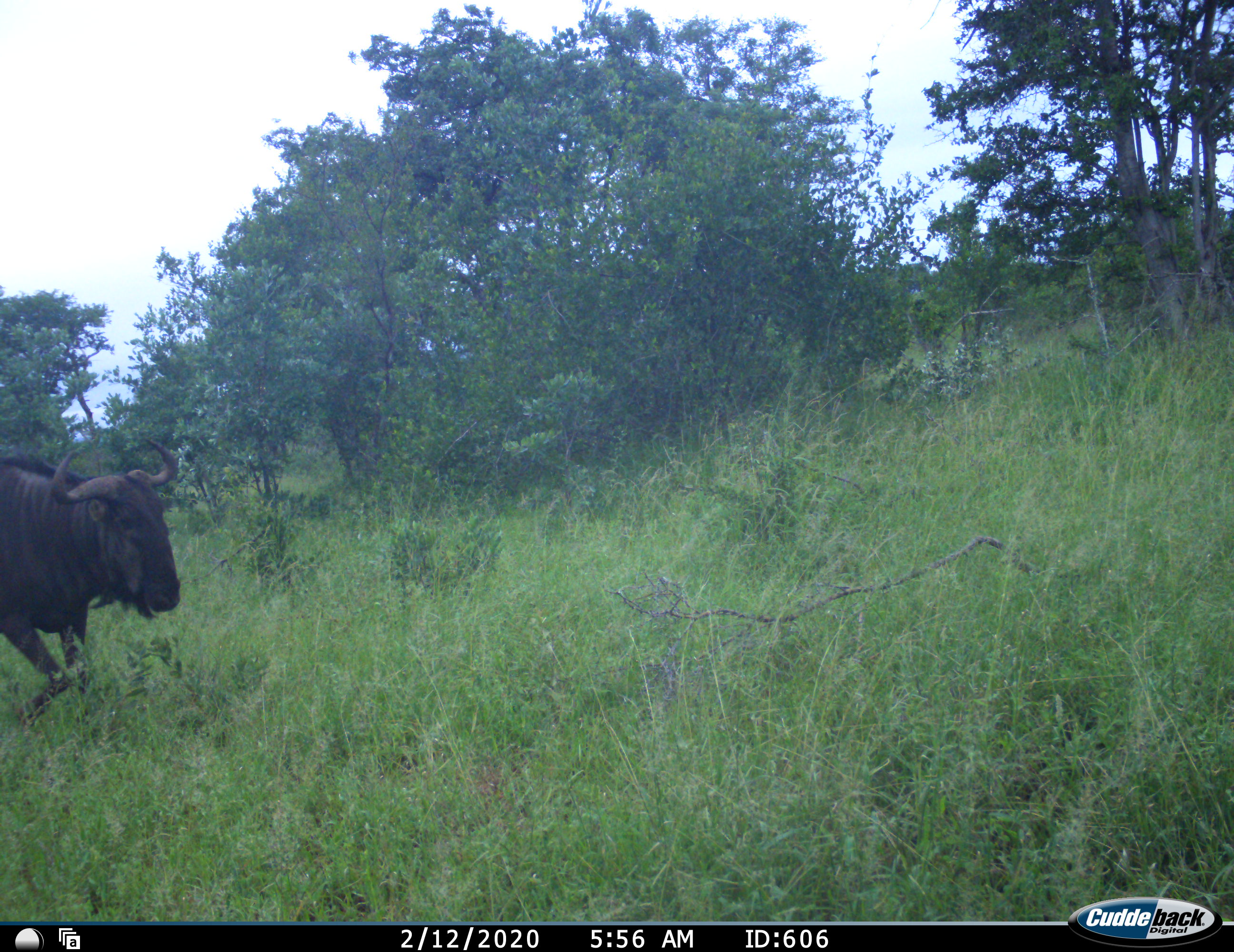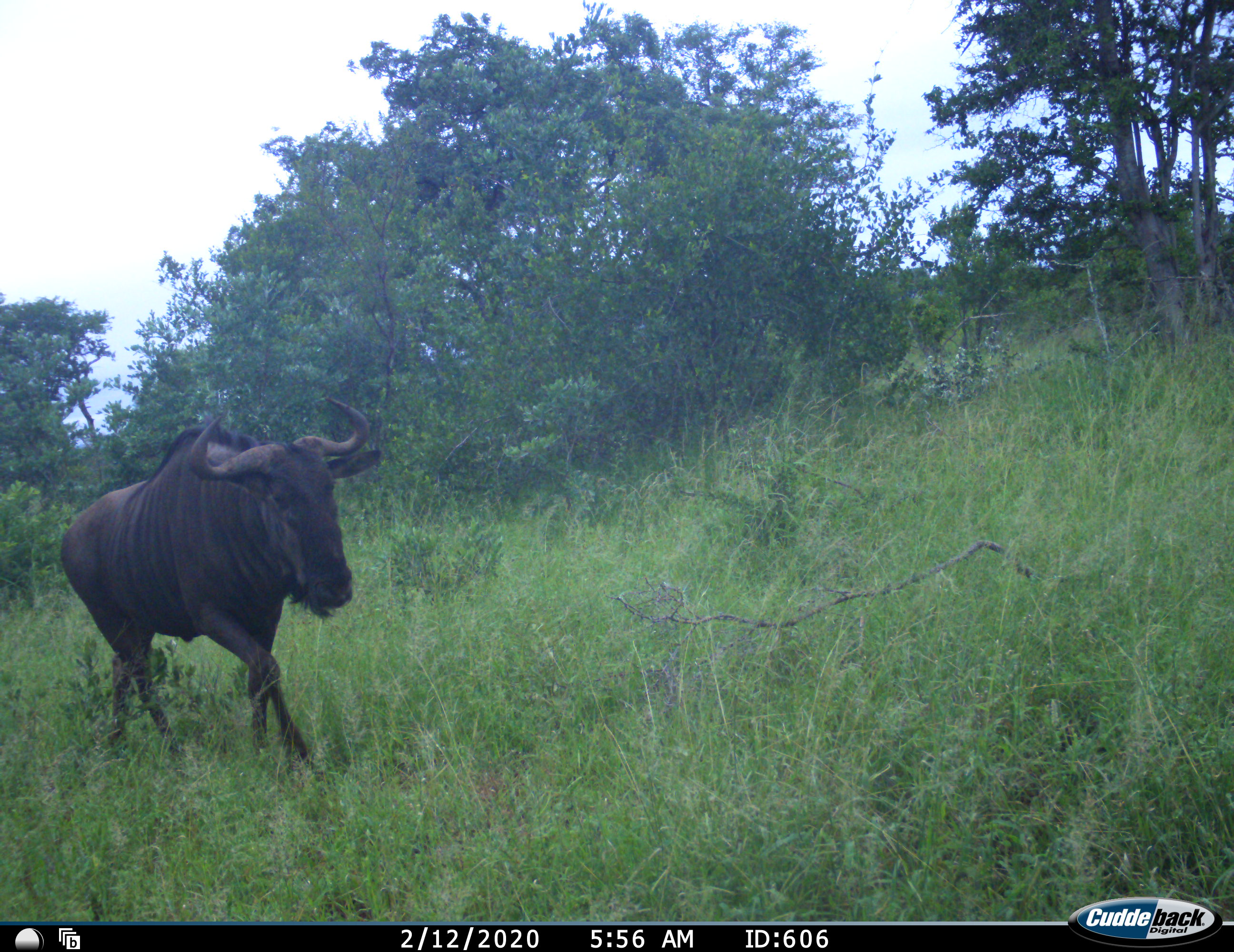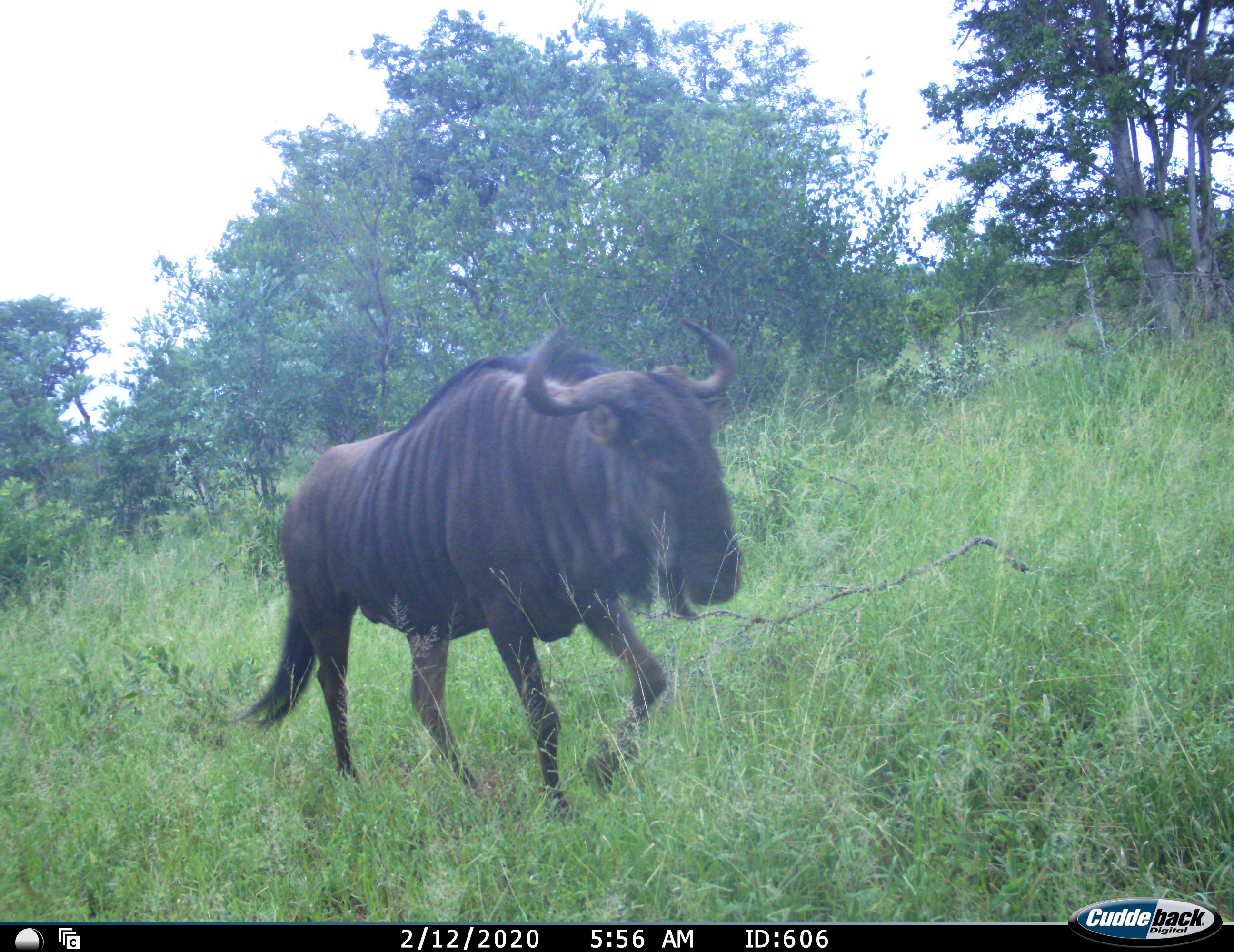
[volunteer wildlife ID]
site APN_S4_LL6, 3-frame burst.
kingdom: Animalia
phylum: Chordata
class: Mammalia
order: Artiodactyla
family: Bovidae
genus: Connochaetes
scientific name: Connochaetes taurinus taurinus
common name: blue wildebeest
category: wildebeestblue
Wildebeestblue (blue wildebeest) (Connochaetes taurinus taurinus), count 1. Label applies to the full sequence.